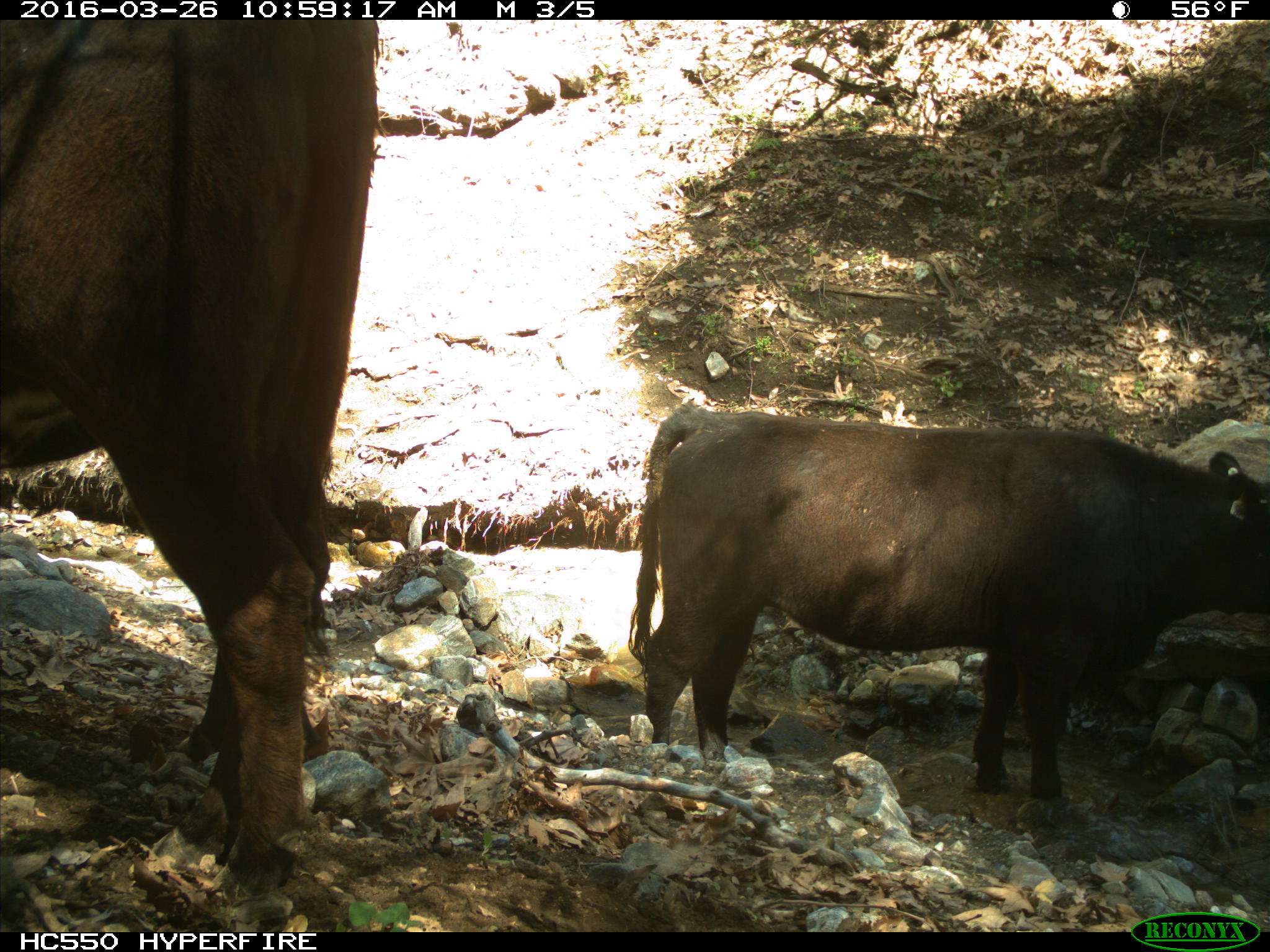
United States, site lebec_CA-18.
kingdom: Animalia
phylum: Chordata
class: Mammalia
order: Artiodactyla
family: Bovidae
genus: Bos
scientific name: Bos taurus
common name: domestic cow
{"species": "Bos taurus (domestic cow)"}